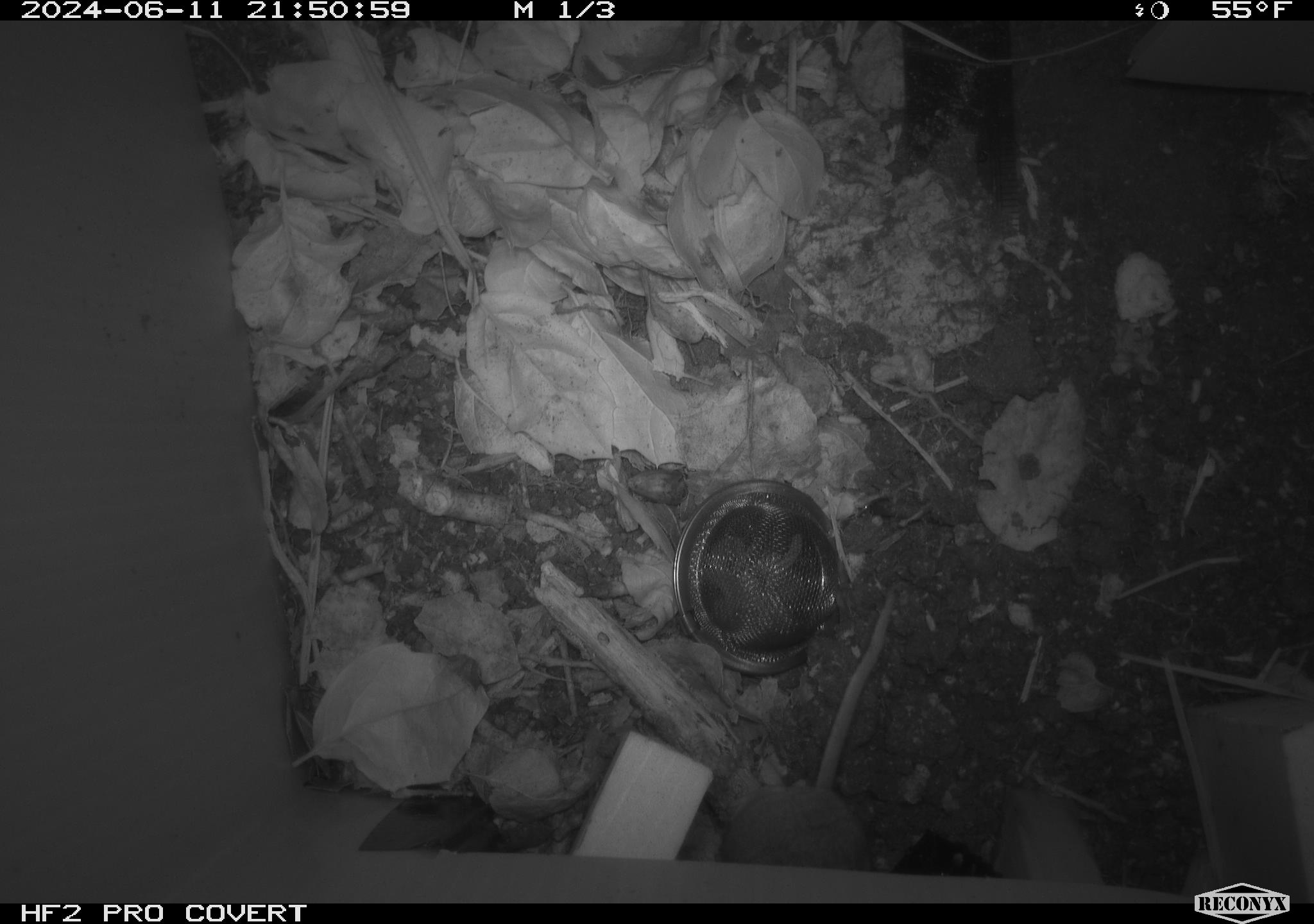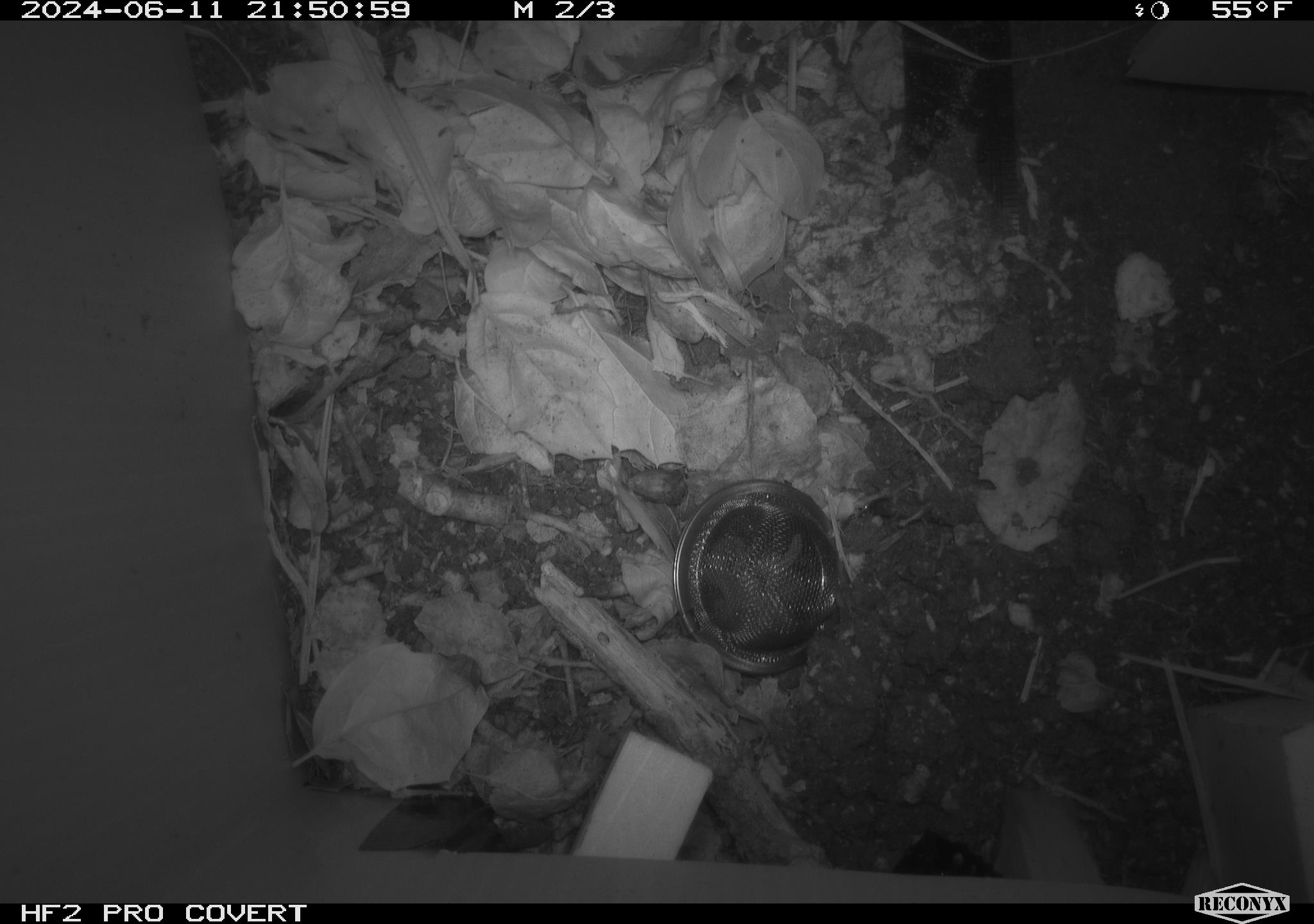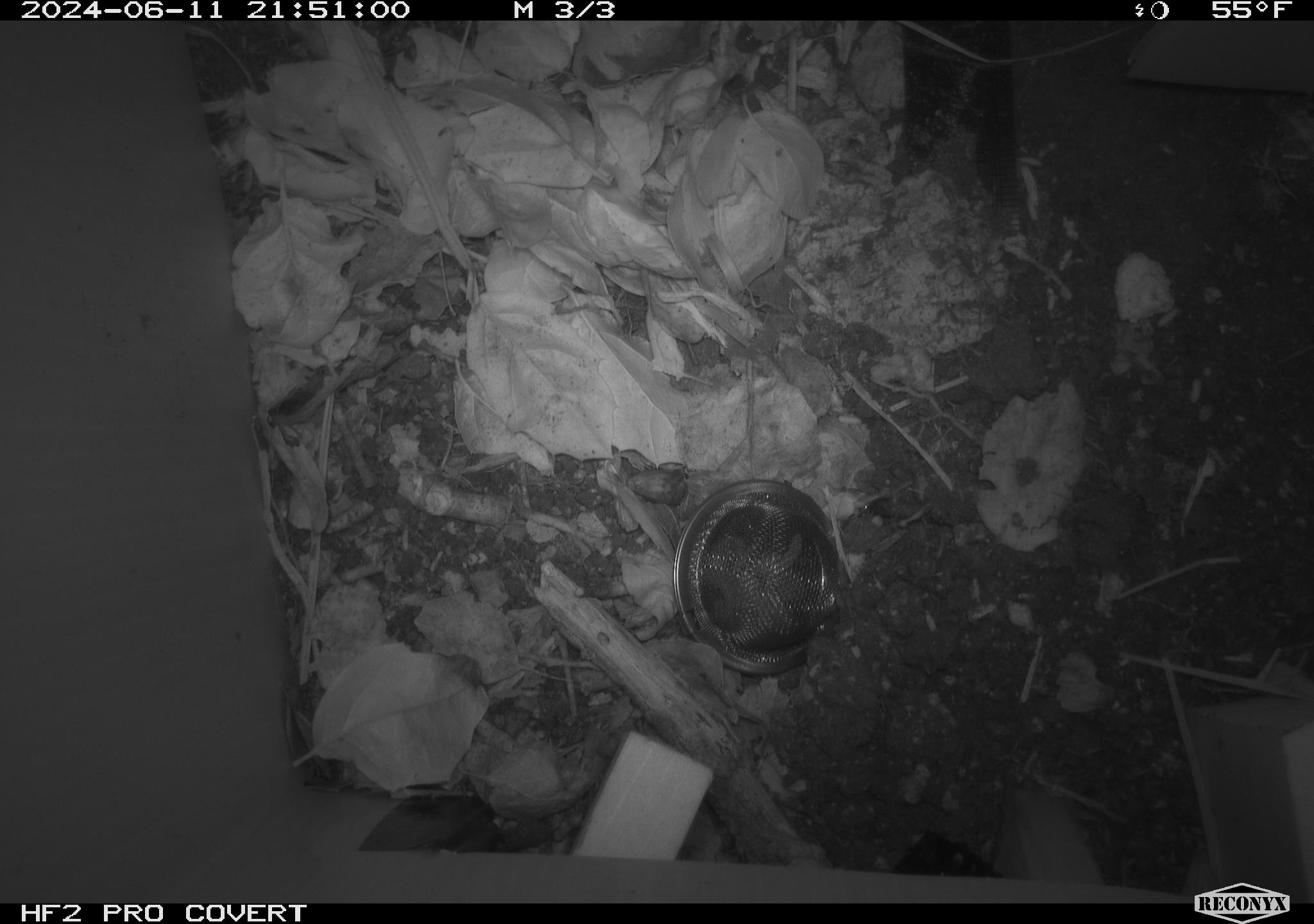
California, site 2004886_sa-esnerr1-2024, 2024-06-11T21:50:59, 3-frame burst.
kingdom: Animalia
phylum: Chordata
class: Mammalia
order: Rodentia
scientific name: Rodentia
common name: rodent